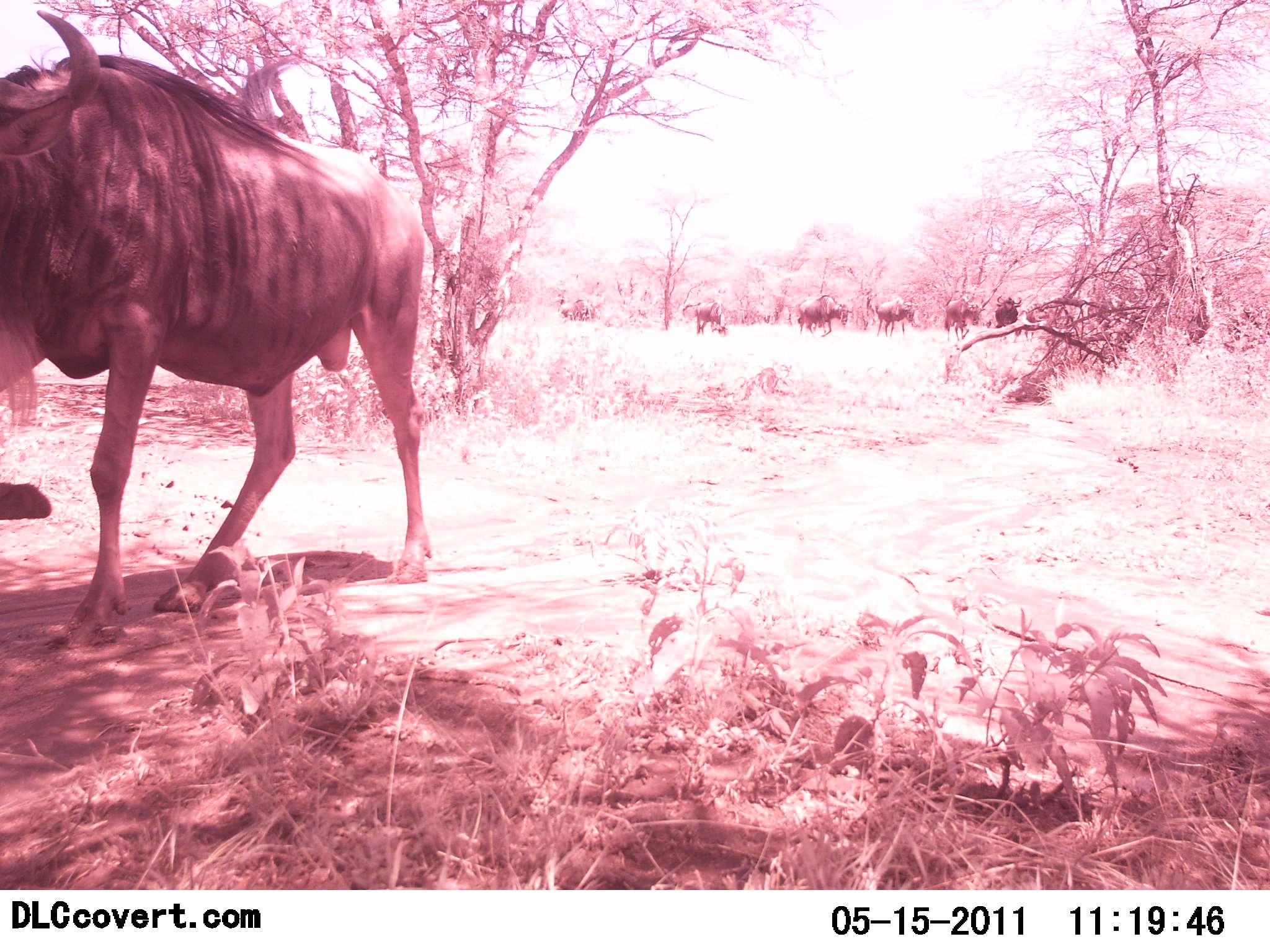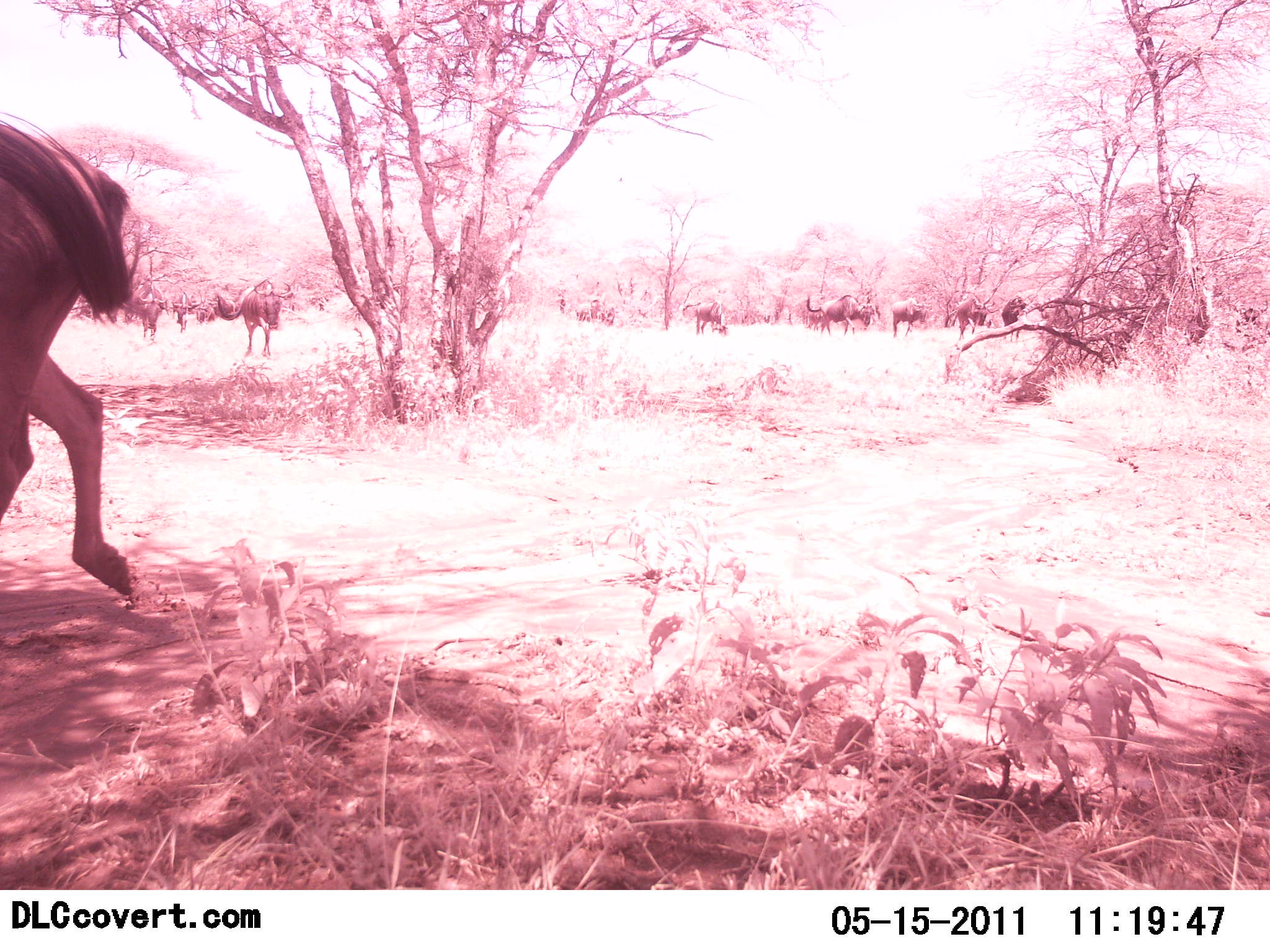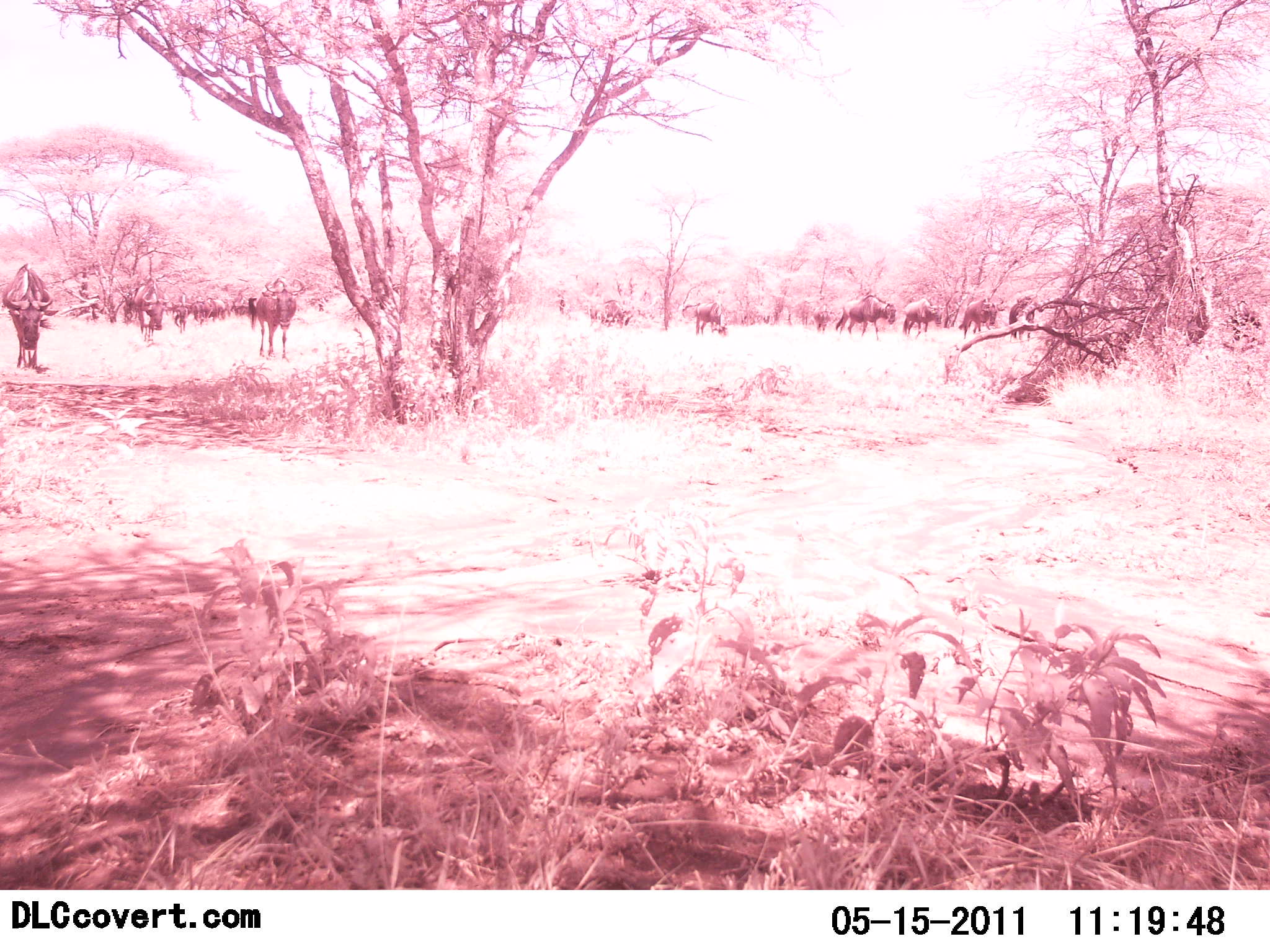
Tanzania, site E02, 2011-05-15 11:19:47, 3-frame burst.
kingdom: Animalia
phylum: Chordata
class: Mammalia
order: Artiodactyla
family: Bovidae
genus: Connochaetes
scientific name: Connochaetes taurinus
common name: blue wildebeest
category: wildebeest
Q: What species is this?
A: Wildebeest (blue wildebeest) (Connochaetes taurinus).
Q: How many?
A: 11-50.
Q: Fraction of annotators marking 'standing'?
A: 58%.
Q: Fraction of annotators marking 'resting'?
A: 8%.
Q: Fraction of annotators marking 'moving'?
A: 75%.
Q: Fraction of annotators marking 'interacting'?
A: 0%.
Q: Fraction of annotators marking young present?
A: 0%.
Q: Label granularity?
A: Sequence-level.